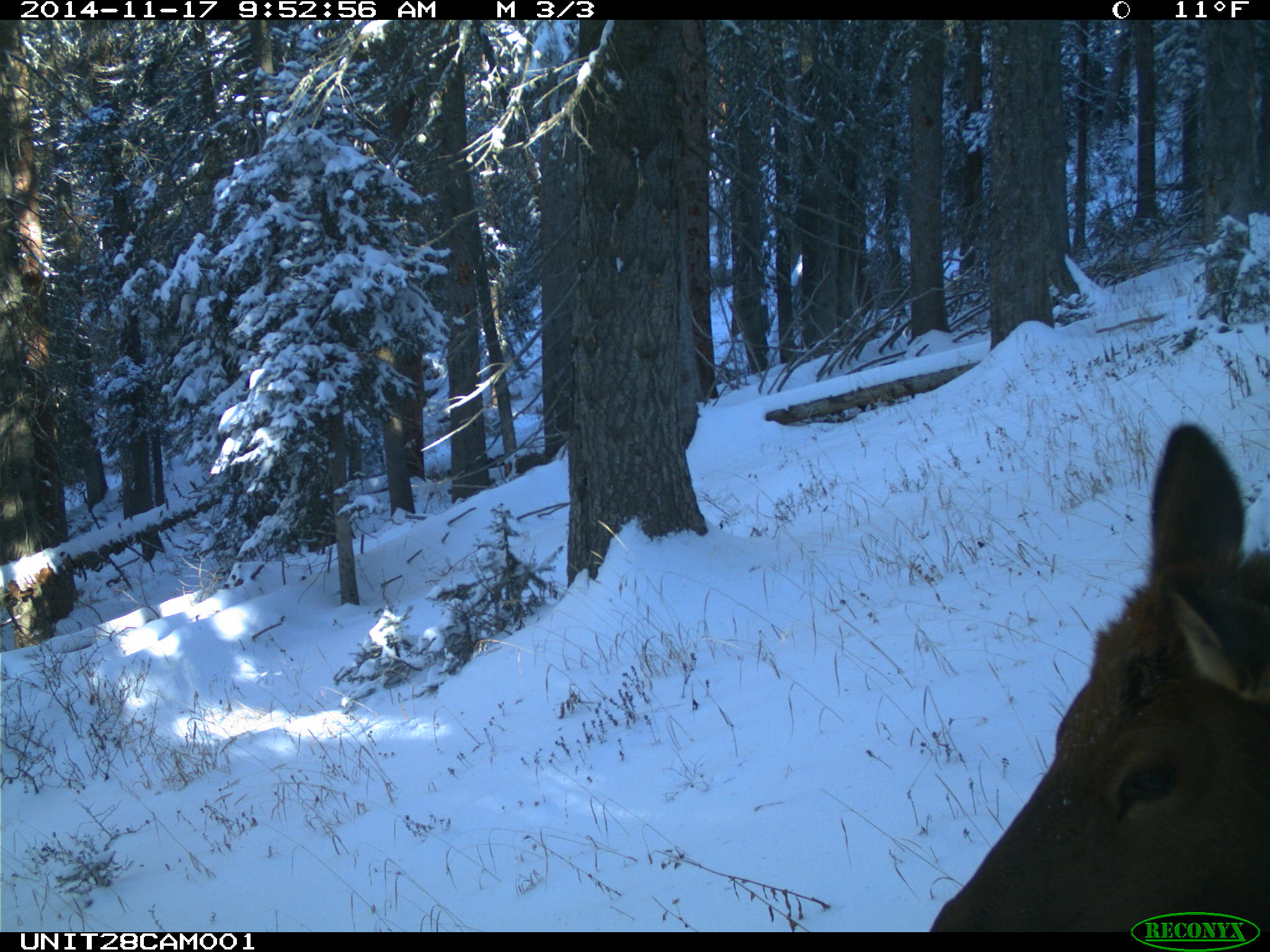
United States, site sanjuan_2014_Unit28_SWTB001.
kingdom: Animalia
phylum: Chordata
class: Mammalia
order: Artiodactyla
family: Cervidae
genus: Cervus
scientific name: Cervus elaphus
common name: red deer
Cervus elaphus (red deer).